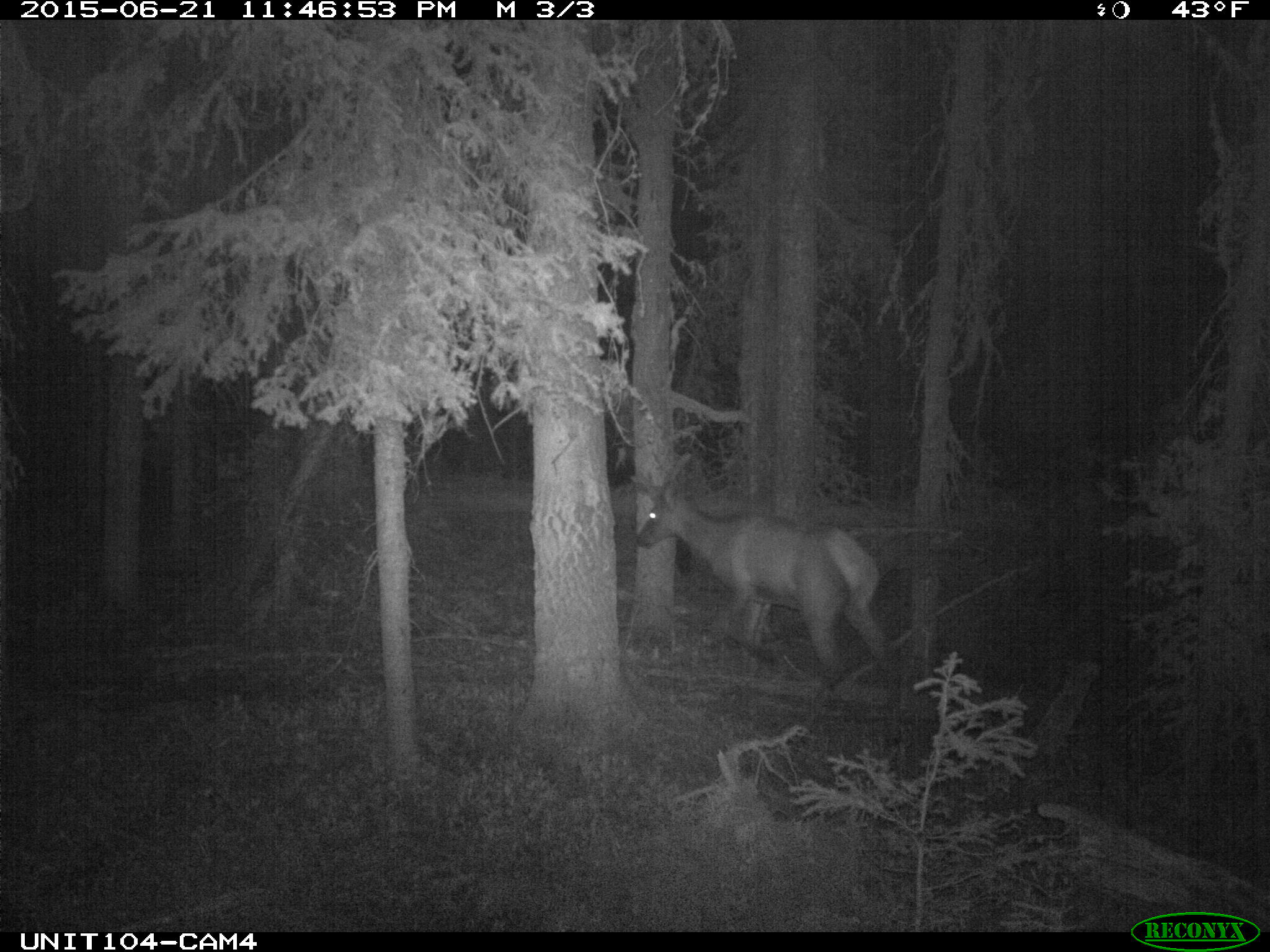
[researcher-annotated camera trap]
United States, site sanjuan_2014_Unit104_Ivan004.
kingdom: Animalia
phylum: Chordata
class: Mammalia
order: Artiodactyla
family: Cervidae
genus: Cervus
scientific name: Cervus elaphus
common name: red deer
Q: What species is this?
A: Cervus elaphus (red deer).